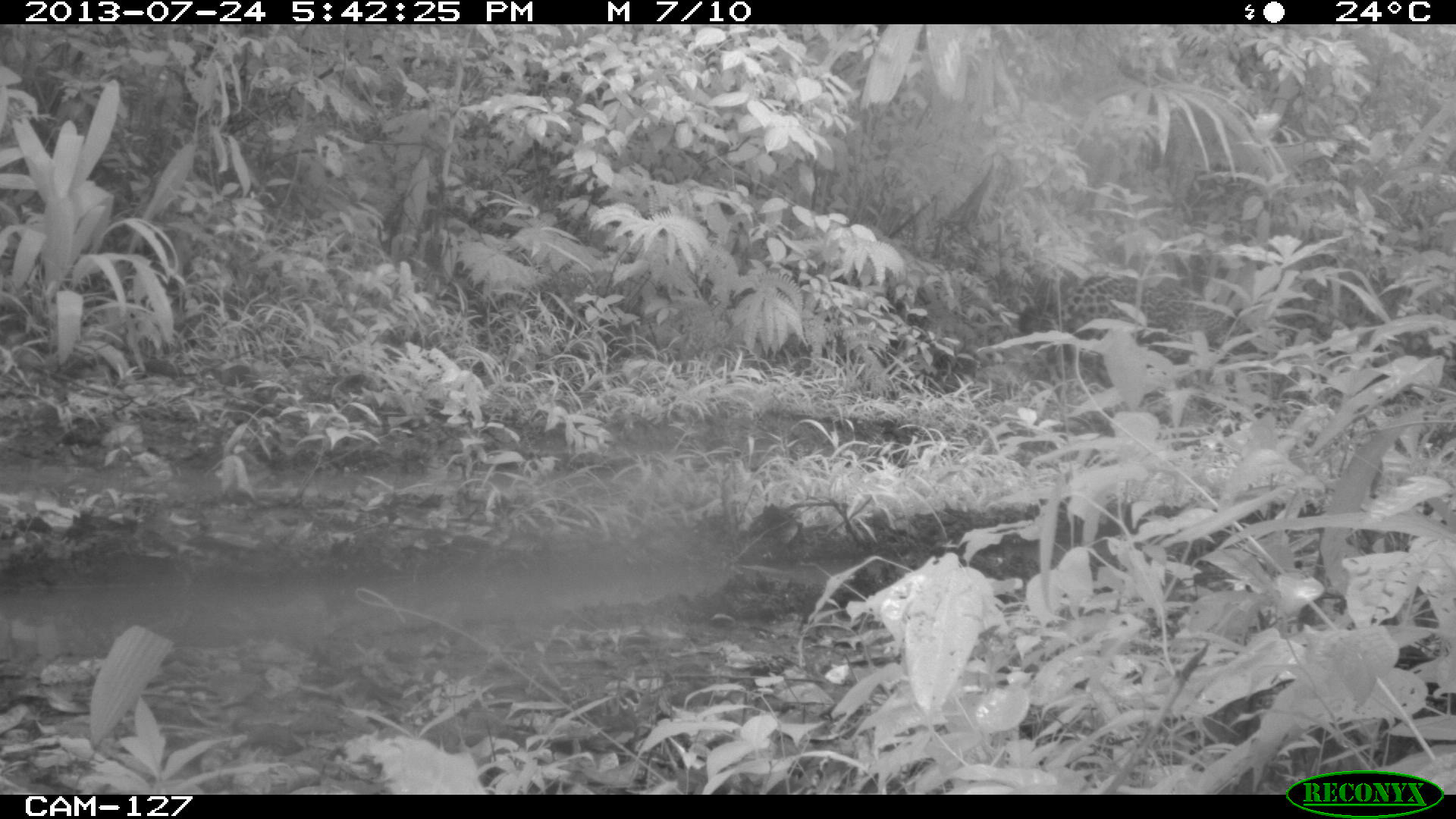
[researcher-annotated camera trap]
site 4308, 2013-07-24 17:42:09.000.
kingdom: Animalia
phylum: Chordata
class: Mammalia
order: Carnivora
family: Felidae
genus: Panthera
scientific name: Panthera onca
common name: jaguar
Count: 1.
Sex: male.